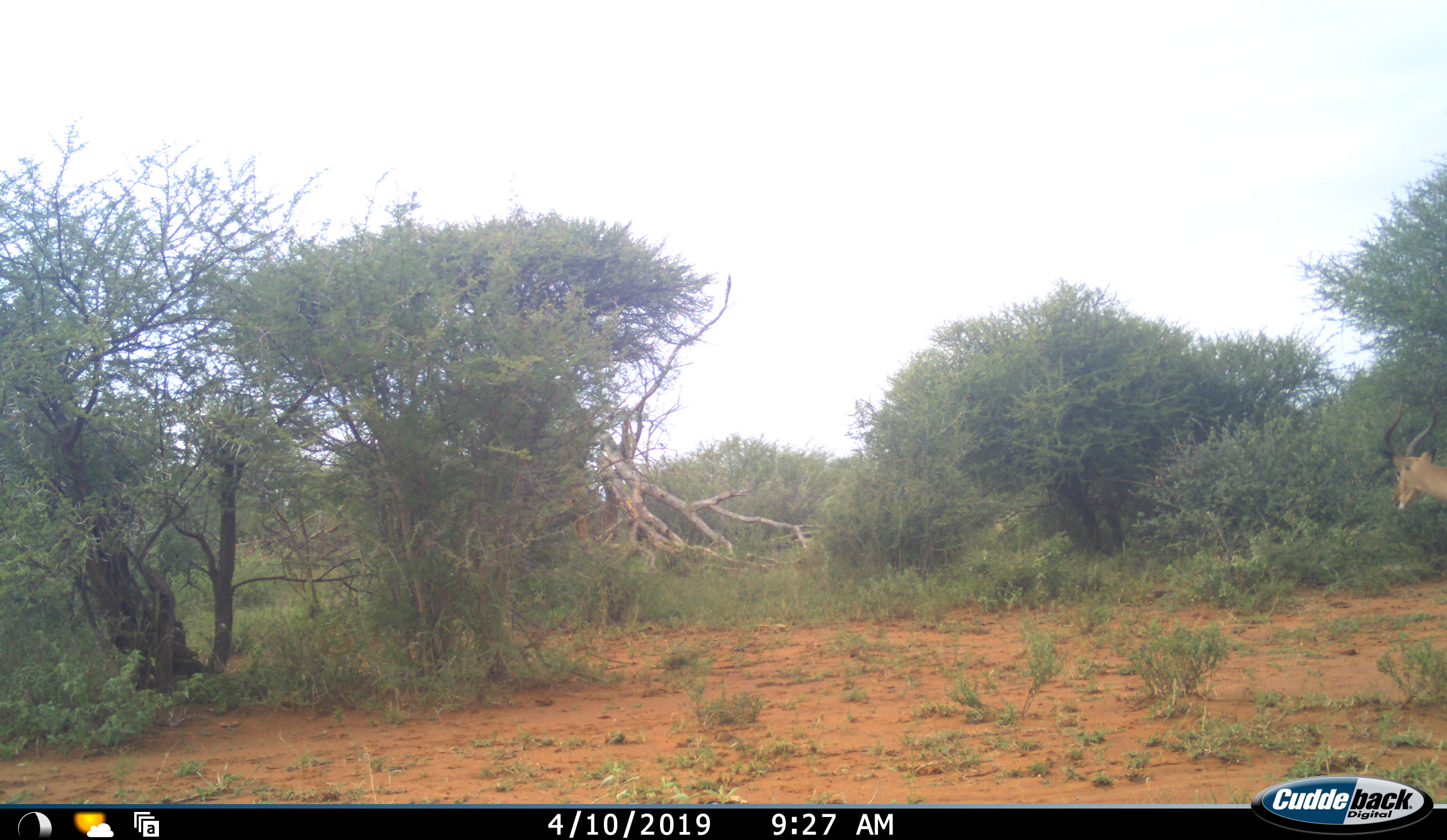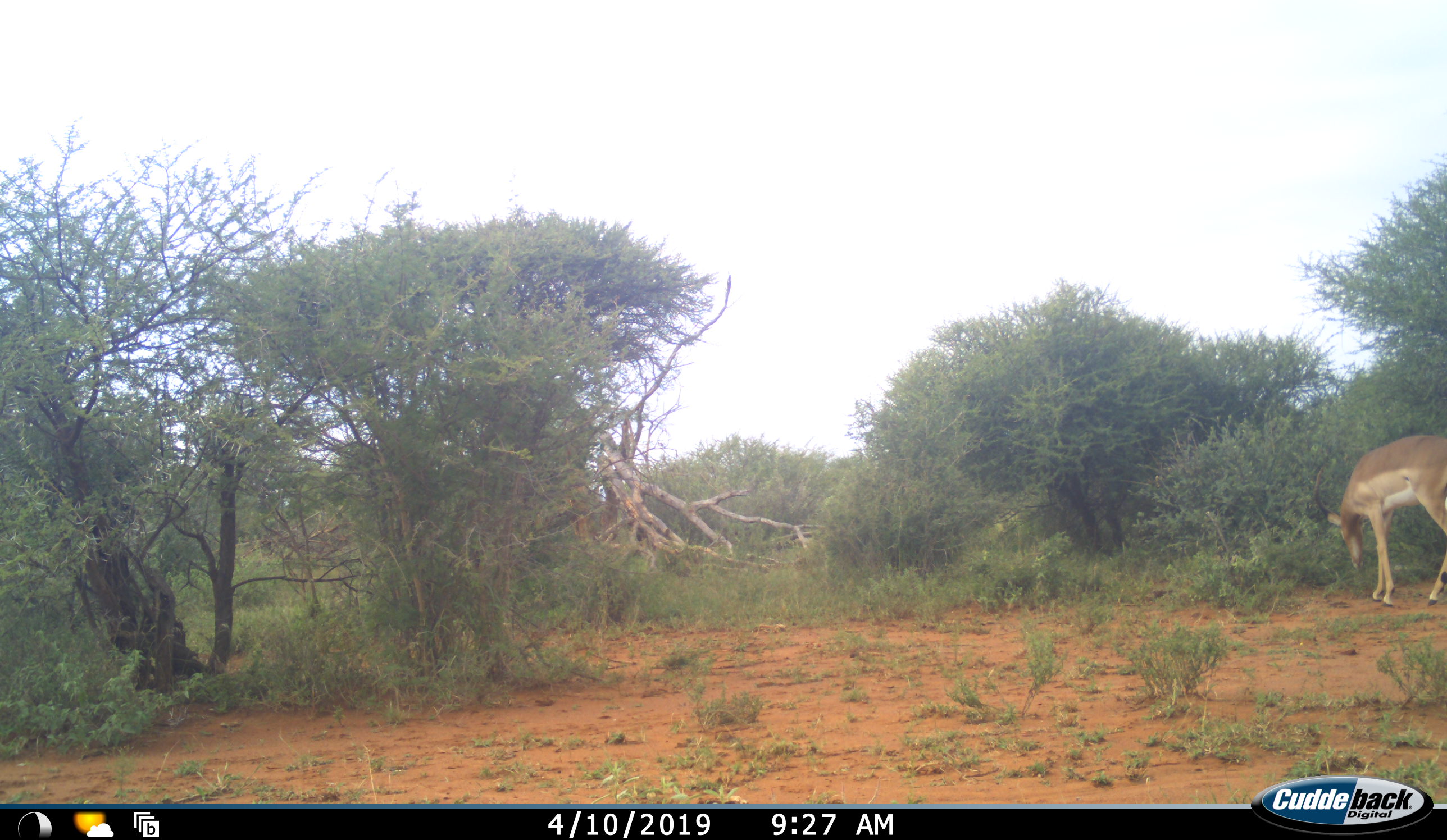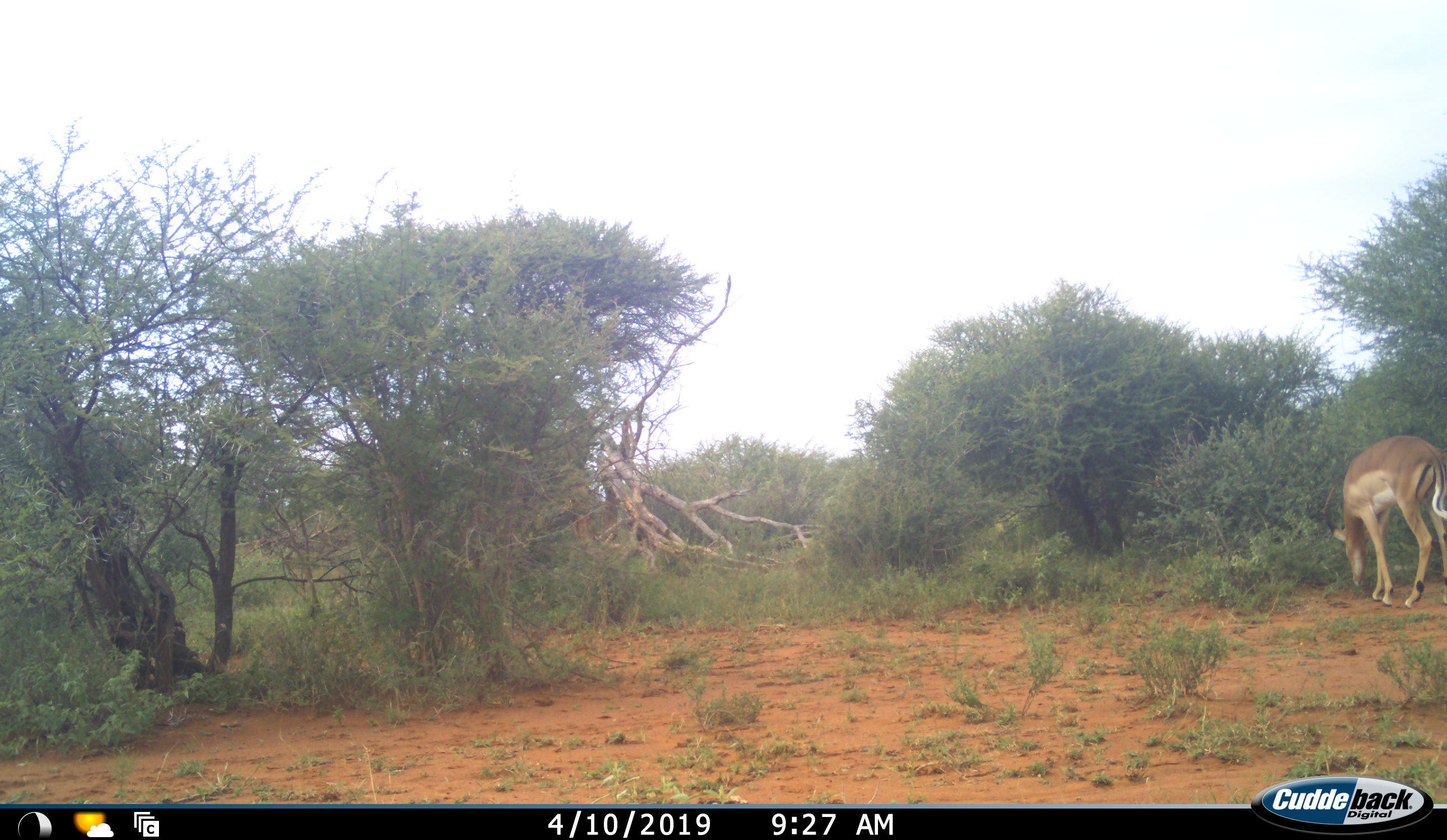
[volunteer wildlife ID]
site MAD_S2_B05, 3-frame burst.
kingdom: Animalia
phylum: Chordata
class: Mammalia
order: Artiodactyla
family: Bovidae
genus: Aepyceros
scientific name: Aepyceros melampus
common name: impala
Impala (Aepyceros melampus), count 1. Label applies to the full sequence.